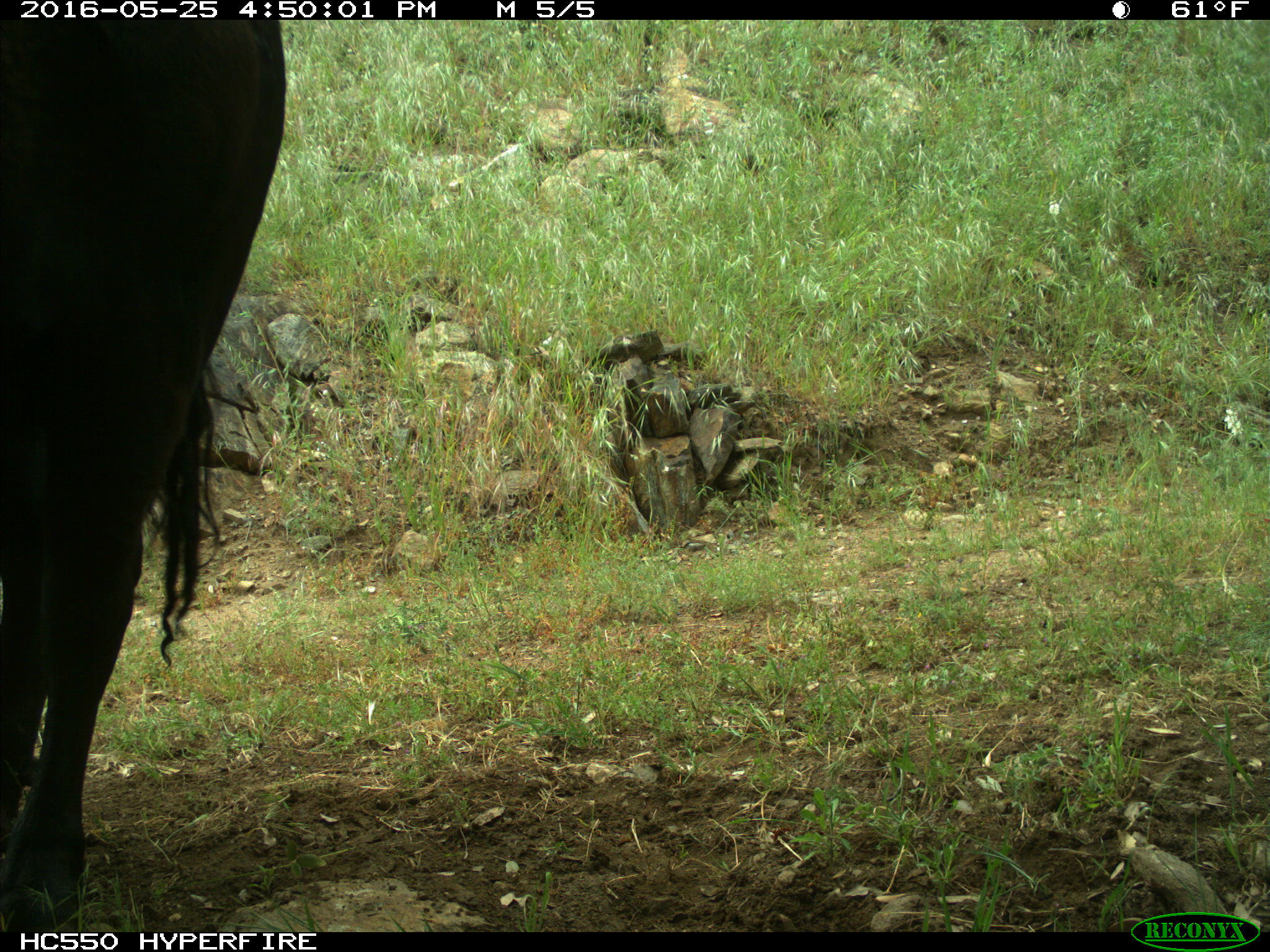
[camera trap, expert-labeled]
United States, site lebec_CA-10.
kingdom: Animalia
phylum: Chordata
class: Mammalia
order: Artiodactyla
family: Bovidae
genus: Bos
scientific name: Bos taurus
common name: domestic cow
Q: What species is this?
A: Bos taurus (domestic cow).